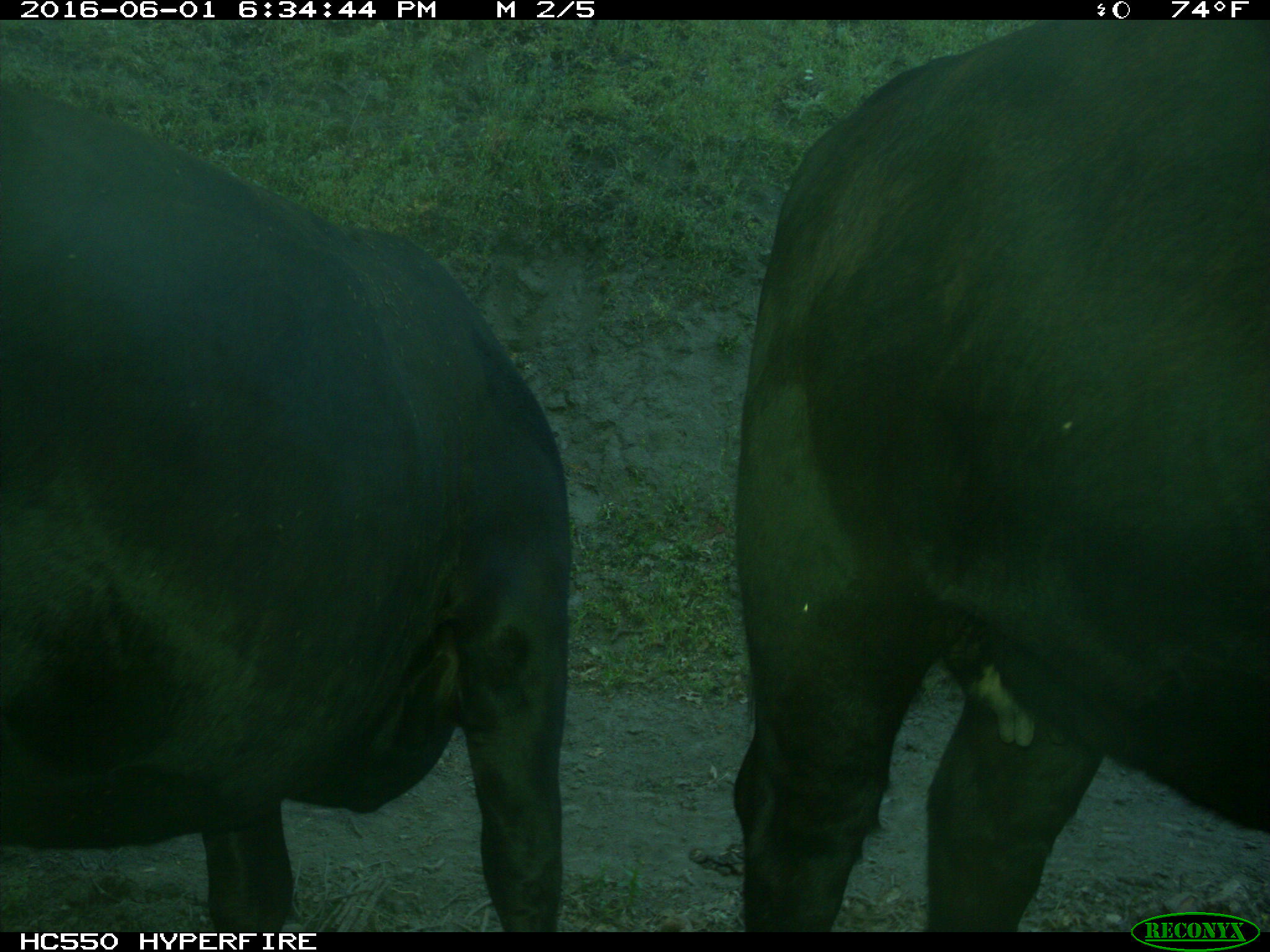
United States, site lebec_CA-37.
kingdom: Animalia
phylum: Chordata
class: Mammalia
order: Artiodactyla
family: Bovidae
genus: Bos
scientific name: Bos taurus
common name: domestic cow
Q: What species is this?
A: Bos taurus (domestic cow).